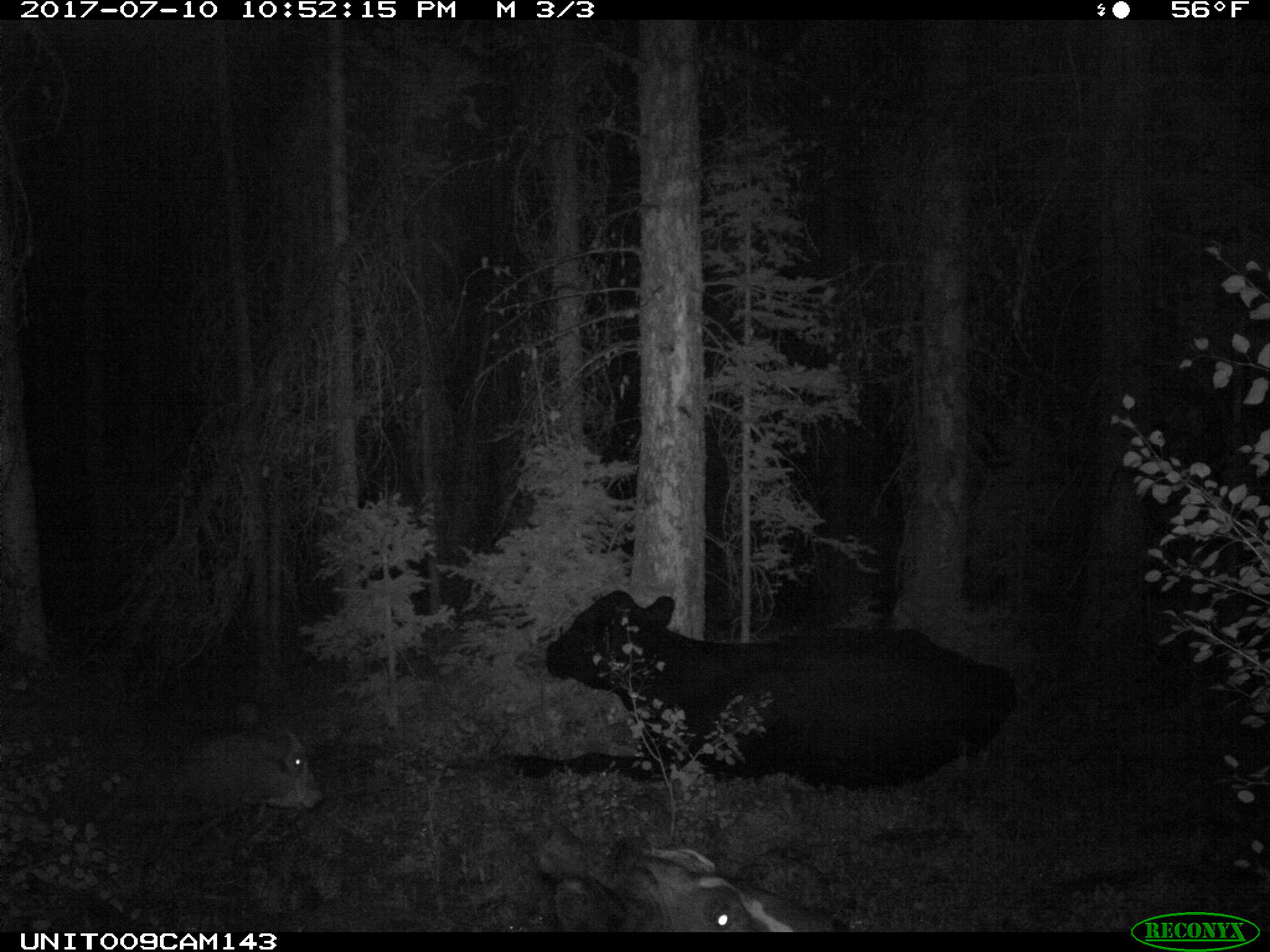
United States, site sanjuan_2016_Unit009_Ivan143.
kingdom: Animalia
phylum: Chordata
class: Mammalia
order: Artiodactyla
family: Bovidae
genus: Bos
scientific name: Bos taurus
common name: domestic cow